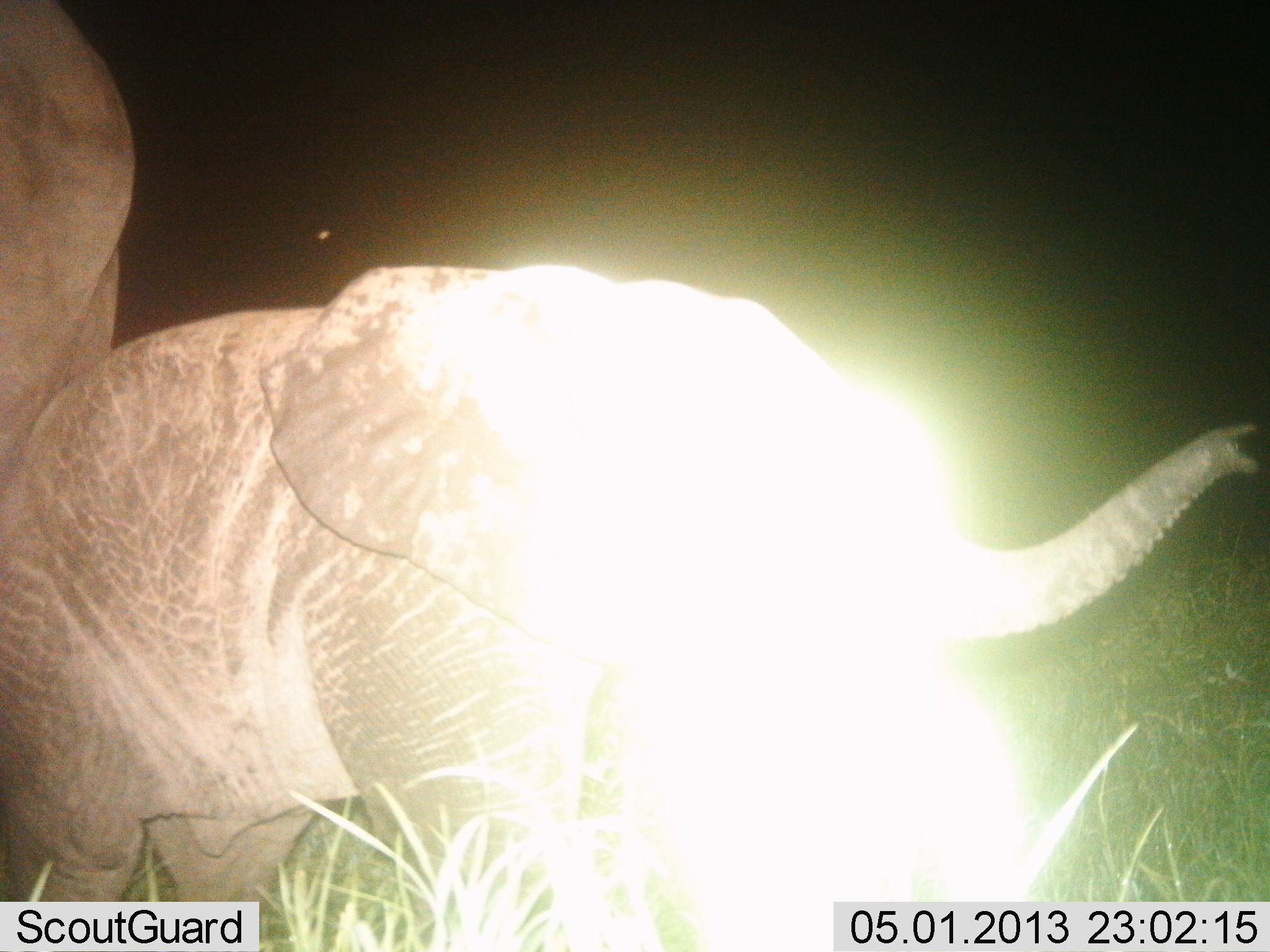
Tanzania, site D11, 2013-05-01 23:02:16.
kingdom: Animalia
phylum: Chordata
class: Mammalia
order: Proboscidea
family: Elephantidae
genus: Loxodonta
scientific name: Loxodonta africana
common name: african bush elephant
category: elephant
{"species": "elephant (african bush elephant) (Loxodonta africana)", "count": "2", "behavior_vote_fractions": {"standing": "90%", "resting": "10%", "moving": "5%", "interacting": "0%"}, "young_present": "85%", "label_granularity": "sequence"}